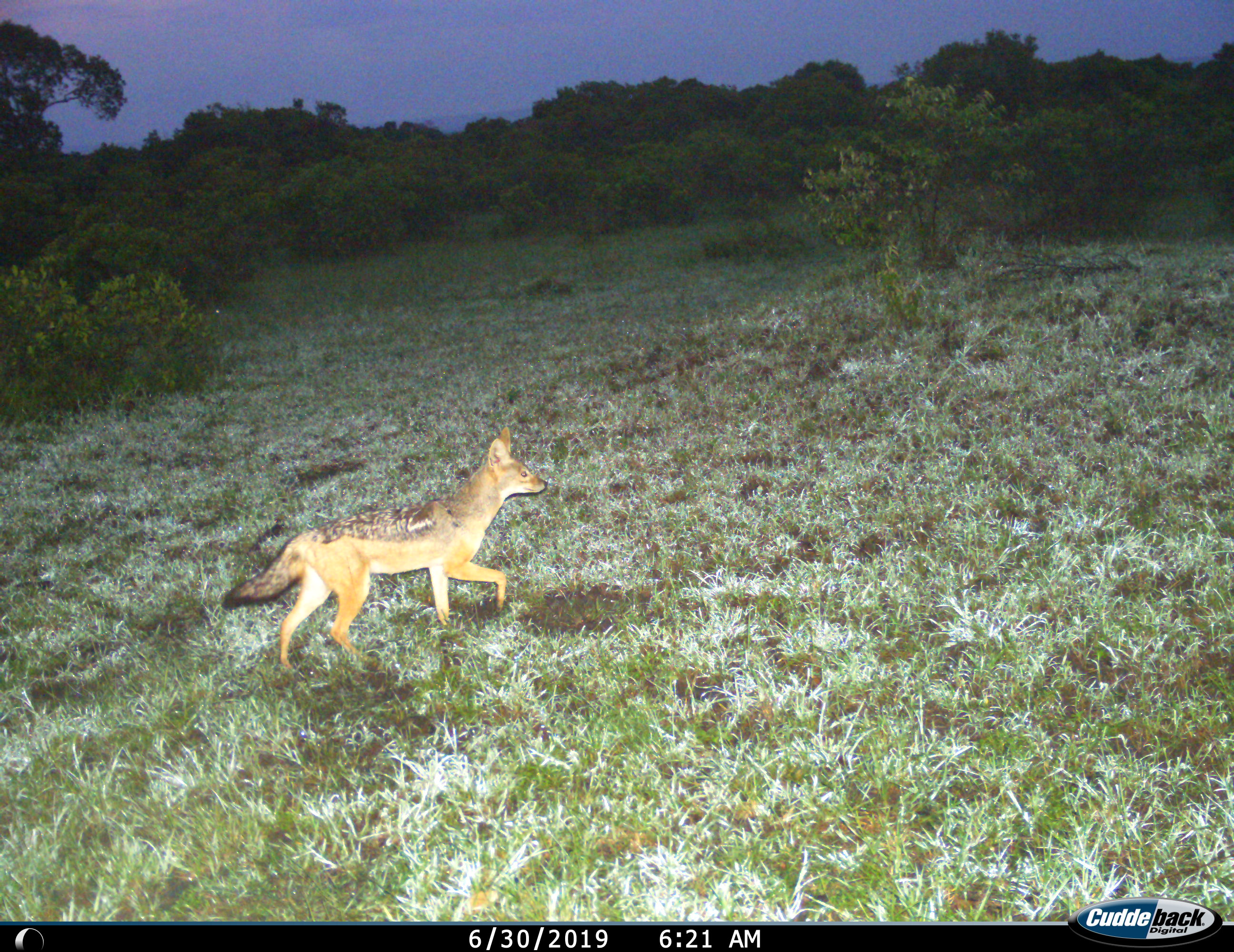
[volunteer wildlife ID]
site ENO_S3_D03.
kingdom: Animalia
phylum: Chordata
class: Mammalia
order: Carnivora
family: Canidae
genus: Lupulella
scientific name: Lupulella mesomelas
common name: black-backed jackal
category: jackalblackbacked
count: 1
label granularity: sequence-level